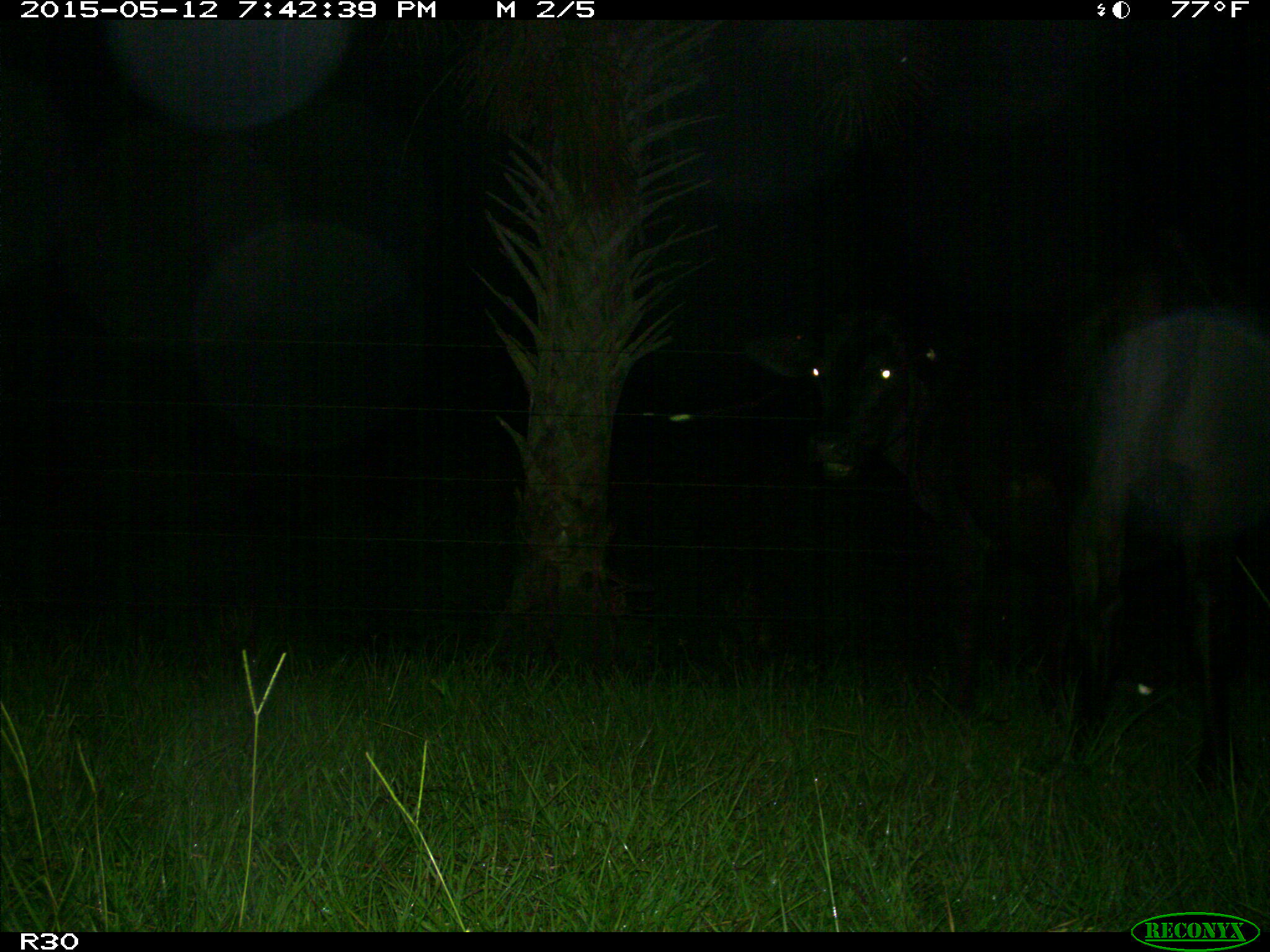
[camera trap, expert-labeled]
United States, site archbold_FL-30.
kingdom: Animalia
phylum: Chordata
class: Mammalia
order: Artiodactyla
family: Bovidae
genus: Bos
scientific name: Bos taurus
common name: domestic cow